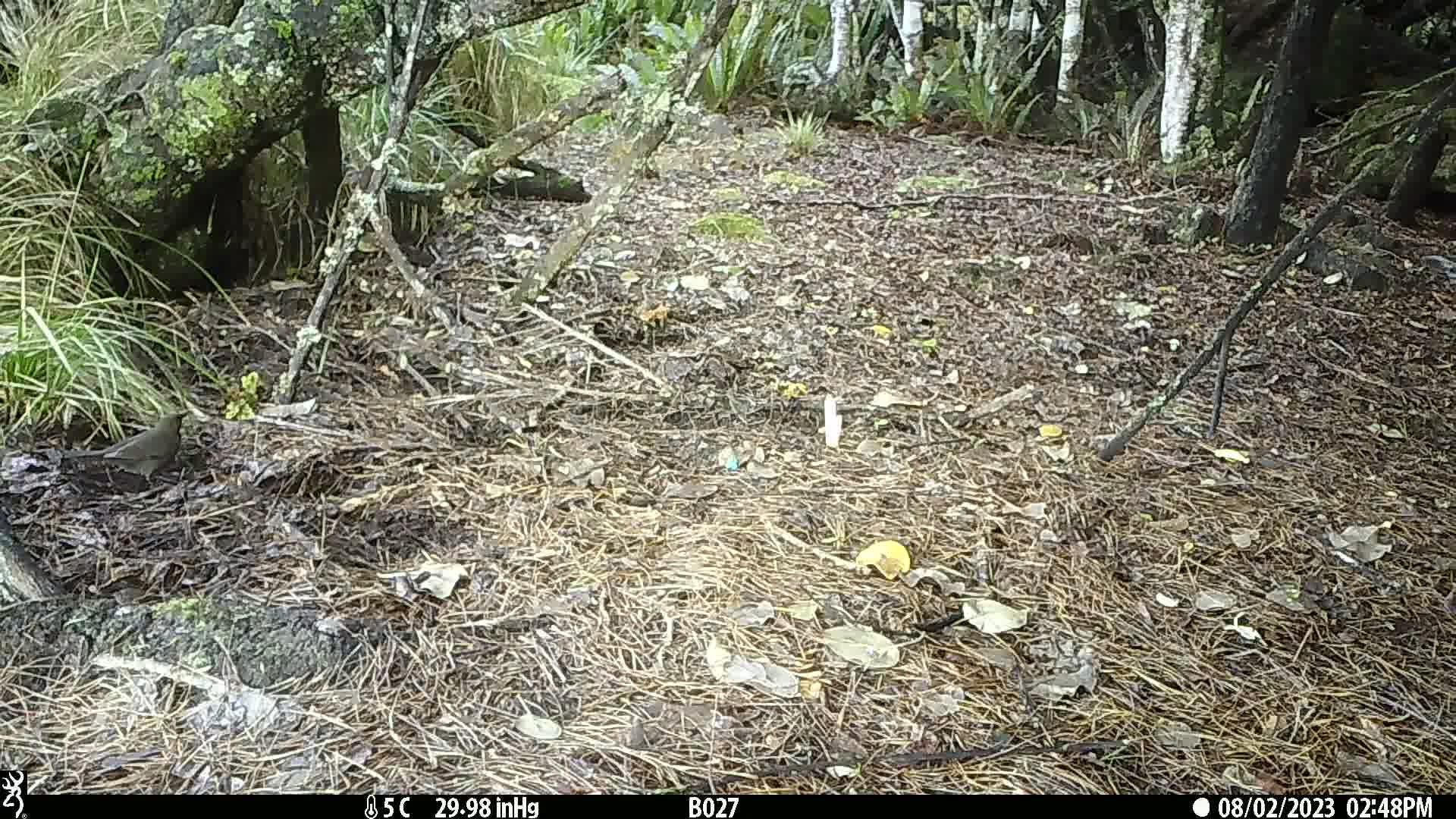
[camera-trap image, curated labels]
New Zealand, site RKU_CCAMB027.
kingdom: Animalia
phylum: Chordata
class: Aves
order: Passeriformes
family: Turdidae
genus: Turdus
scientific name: Turdus merula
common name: eurasian blackbird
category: blackbird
Blackbird (eurasian blackbird) (Turdus merula).